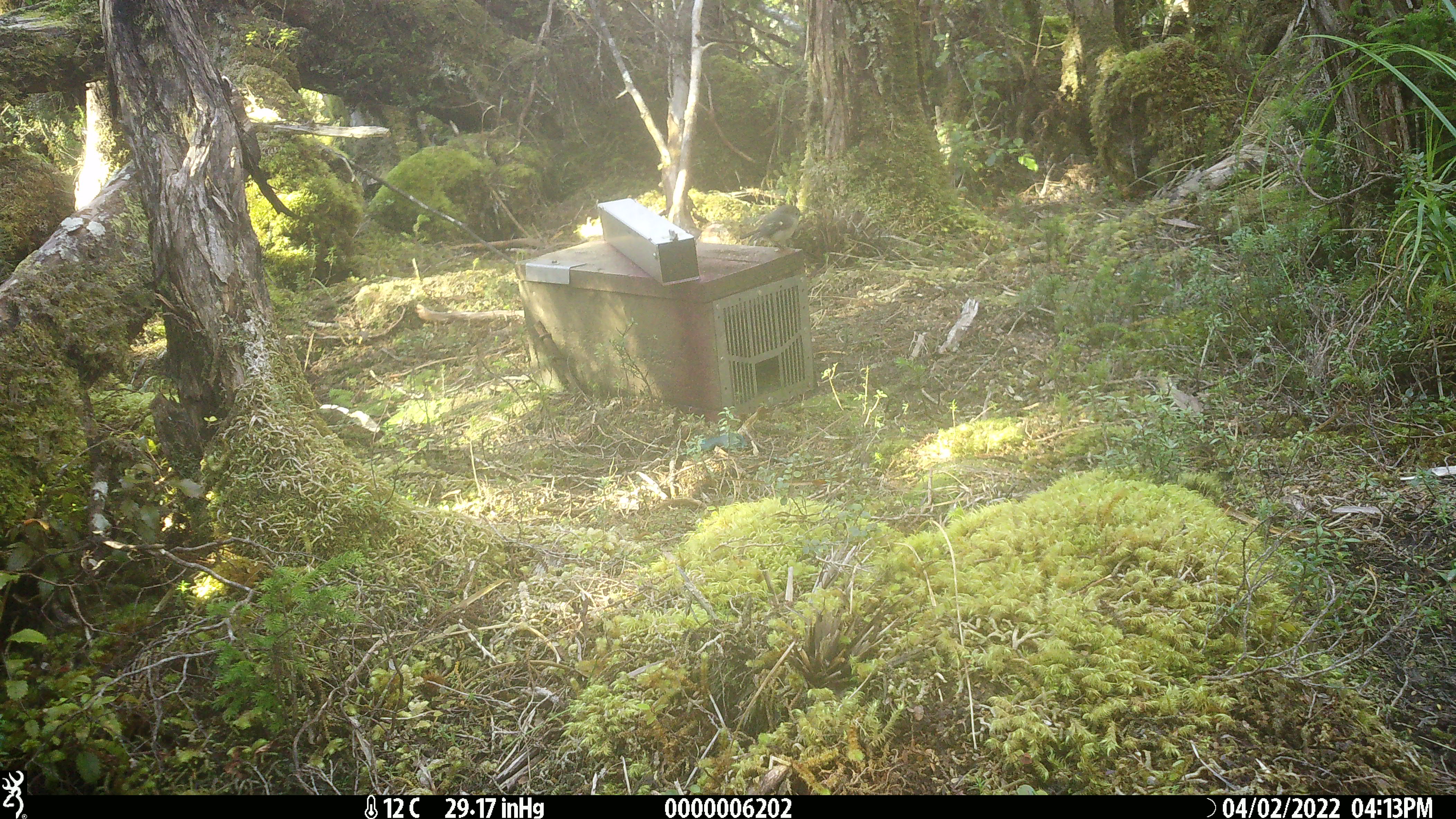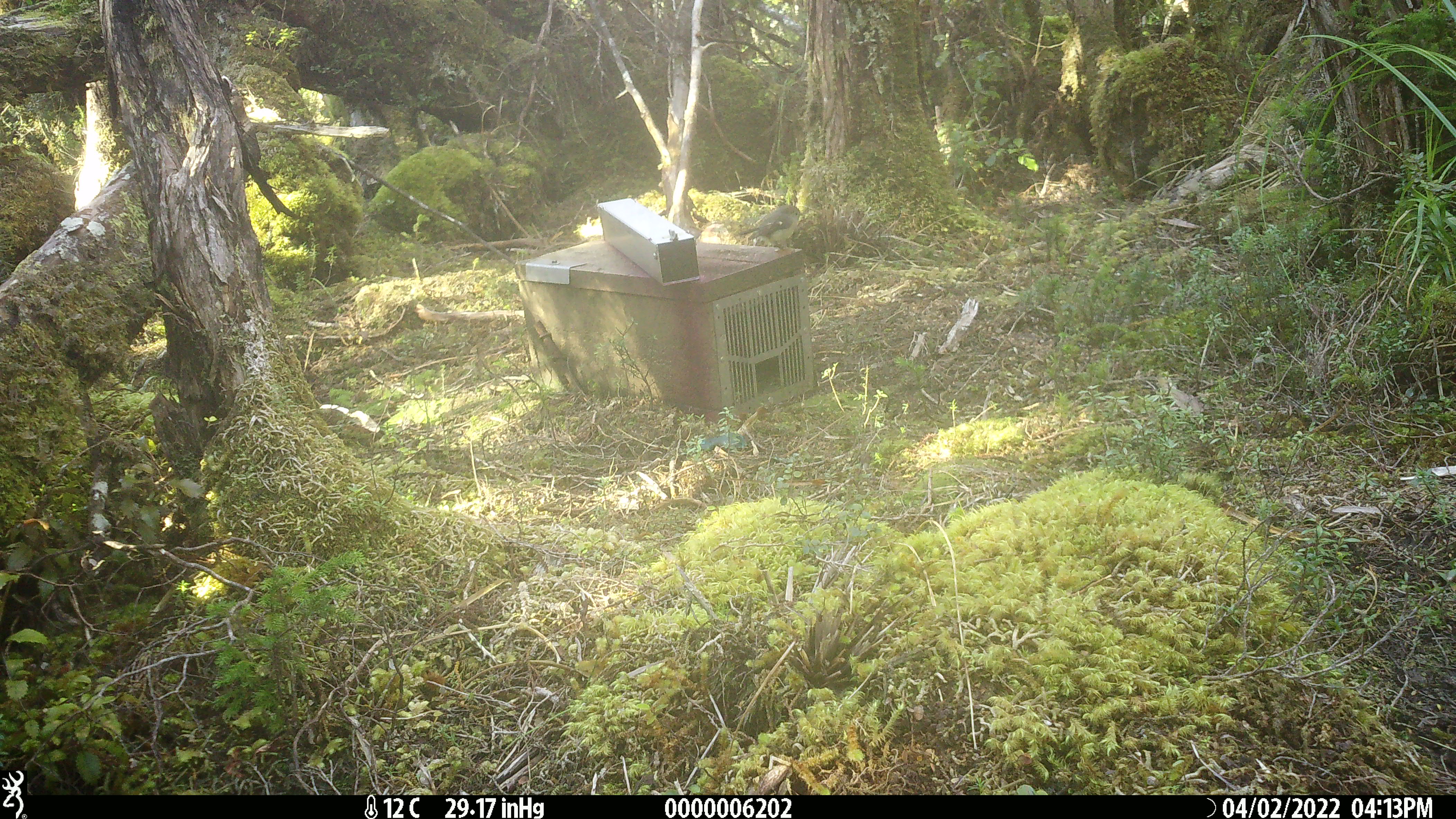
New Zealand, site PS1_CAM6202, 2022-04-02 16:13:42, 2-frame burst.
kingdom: Animalia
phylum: Chordata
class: Aves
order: Passeriformes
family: Petroicidae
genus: Petroica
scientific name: Petroica macrocephala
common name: tomtit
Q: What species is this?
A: Tomtit (Petroica macrocephala).